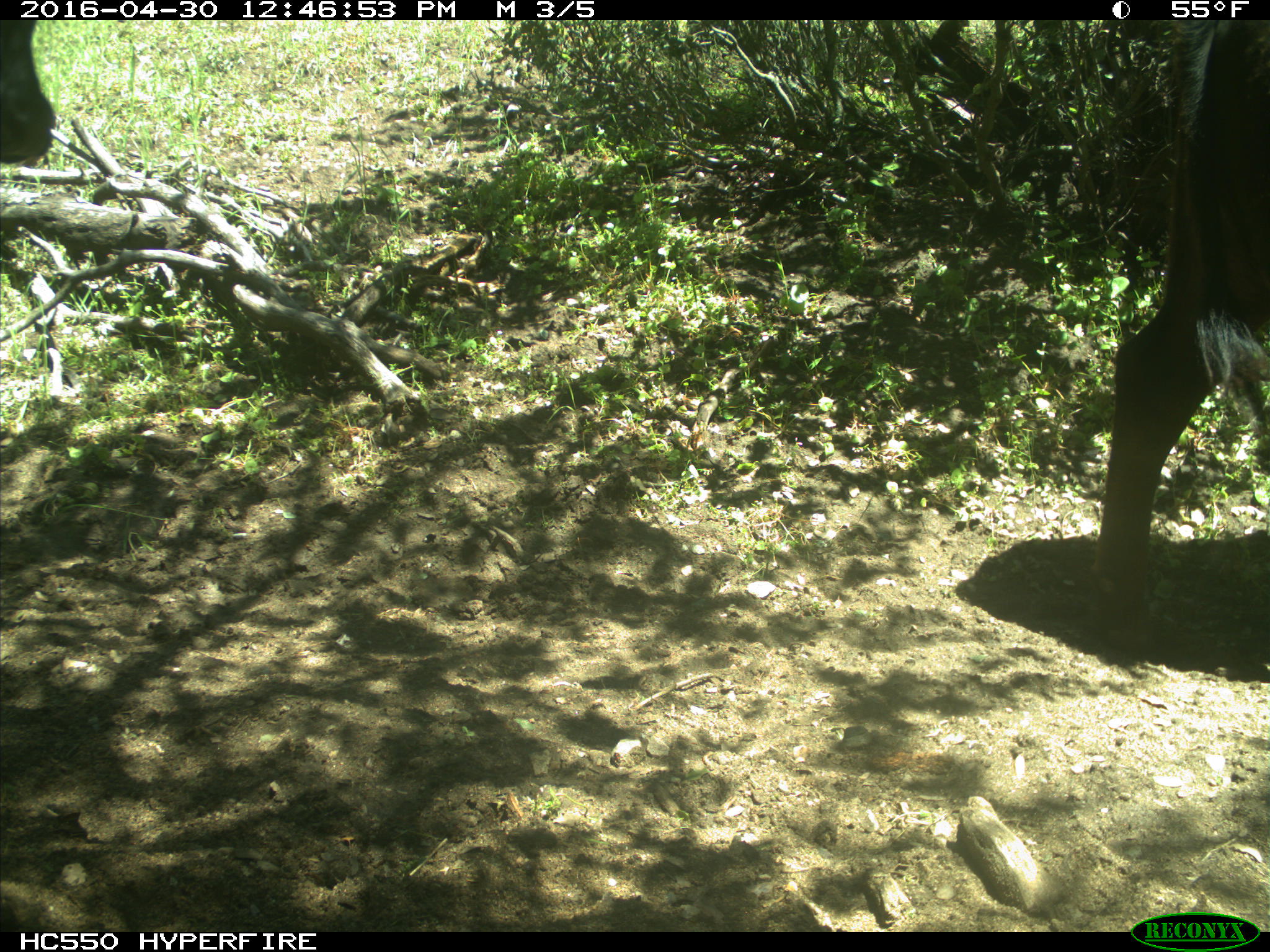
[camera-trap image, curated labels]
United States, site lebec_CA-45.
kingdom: Animalia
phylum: Chordata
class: Mammalia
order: Artiodactyla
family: Bovidae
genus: Bos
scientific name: Bos taurus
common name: domestic cow